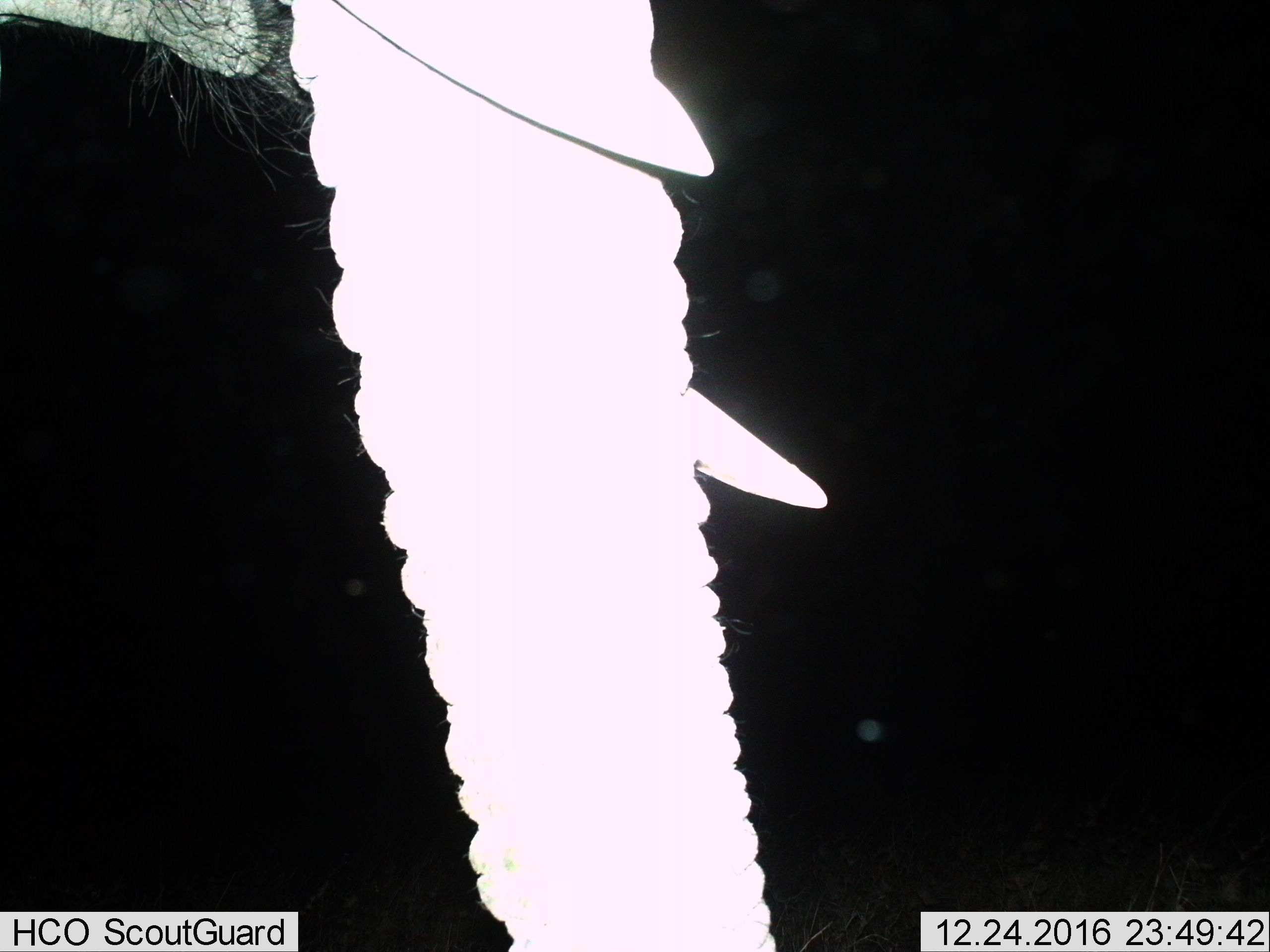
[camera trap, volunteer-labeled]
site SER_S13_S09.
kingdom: Animalia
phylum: Chordata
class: Mammalia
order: Proboscidea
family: Elephantidae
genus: Loxodonta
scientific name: Loxodonta africana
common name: african bush elephant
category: elephant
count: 1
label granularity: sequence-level